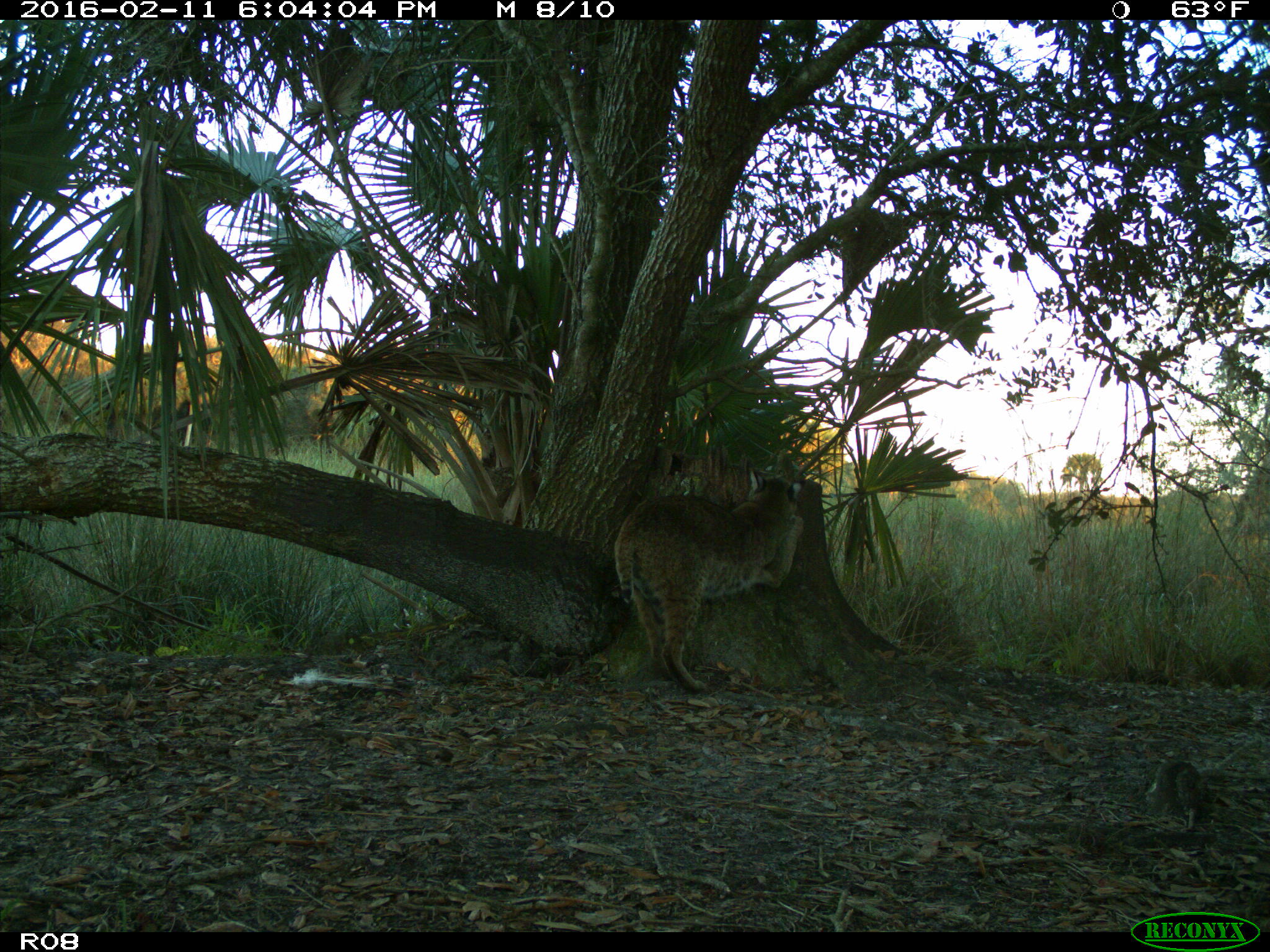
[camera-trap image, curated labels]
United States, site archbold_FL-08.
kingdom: Animalia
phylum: Chordata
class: Mammalia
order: Carnivora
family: Felidae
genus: Lynx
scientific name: Lynx rufus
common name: bobcat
Lynx rufus (bobcat).